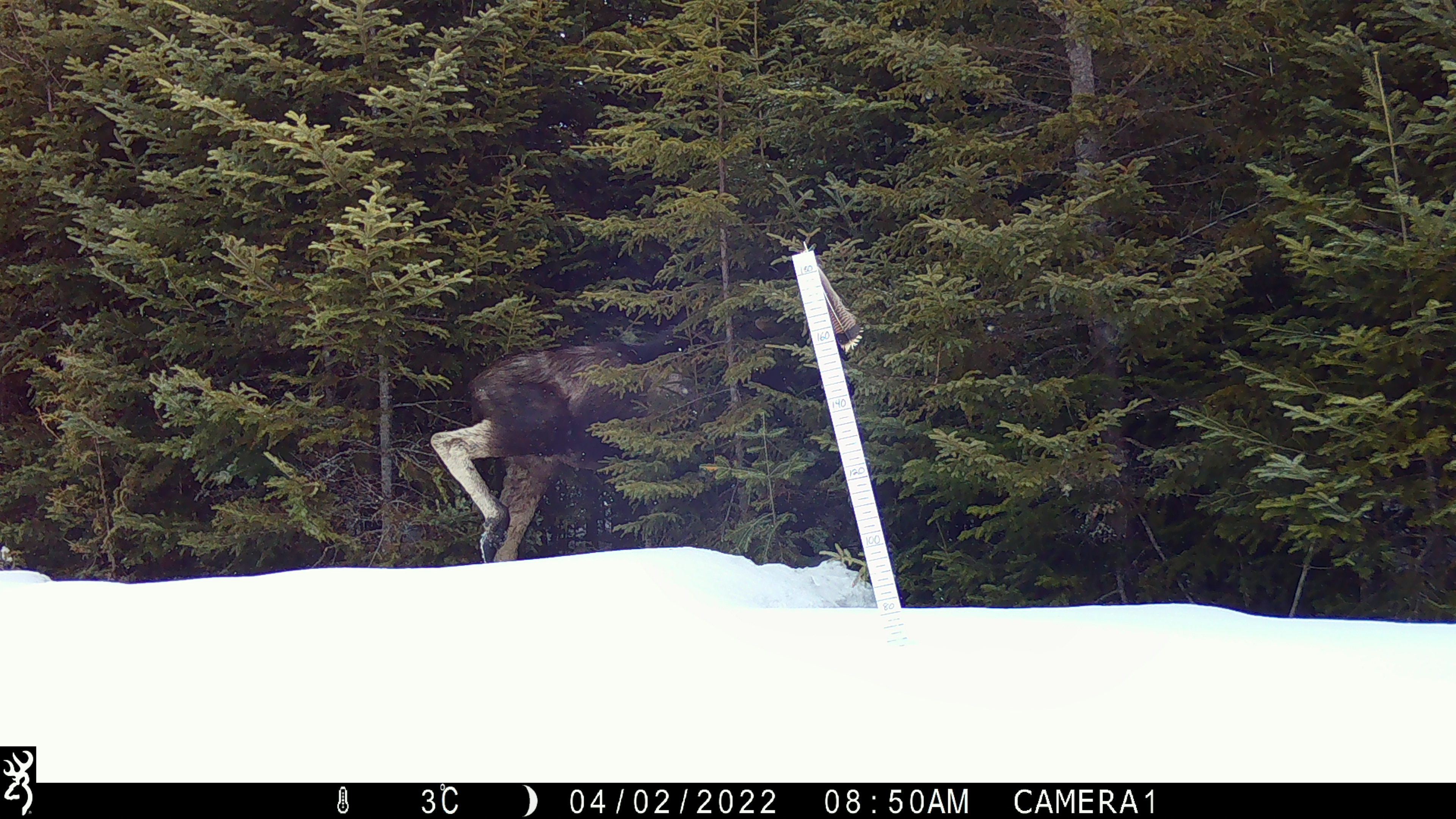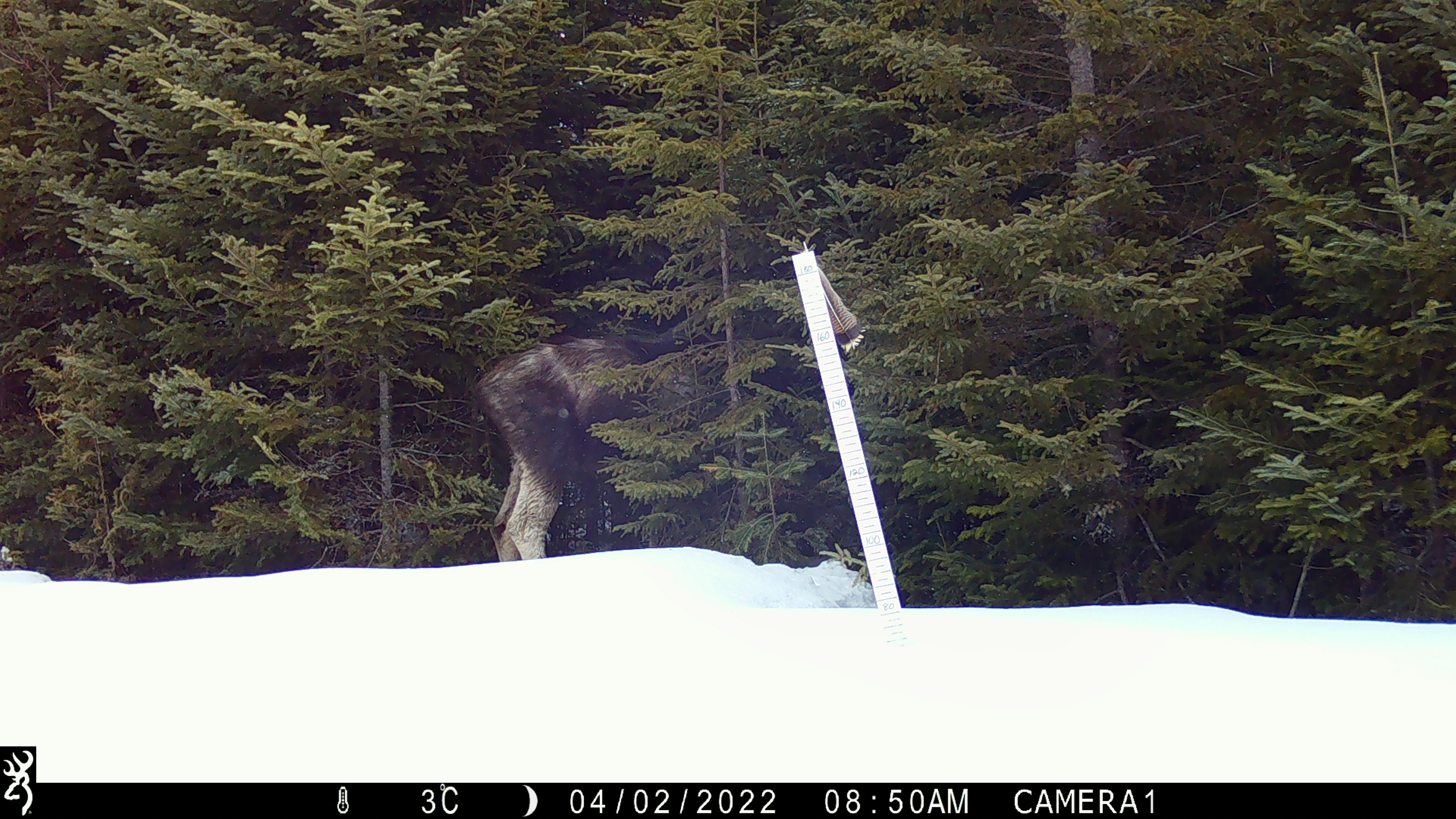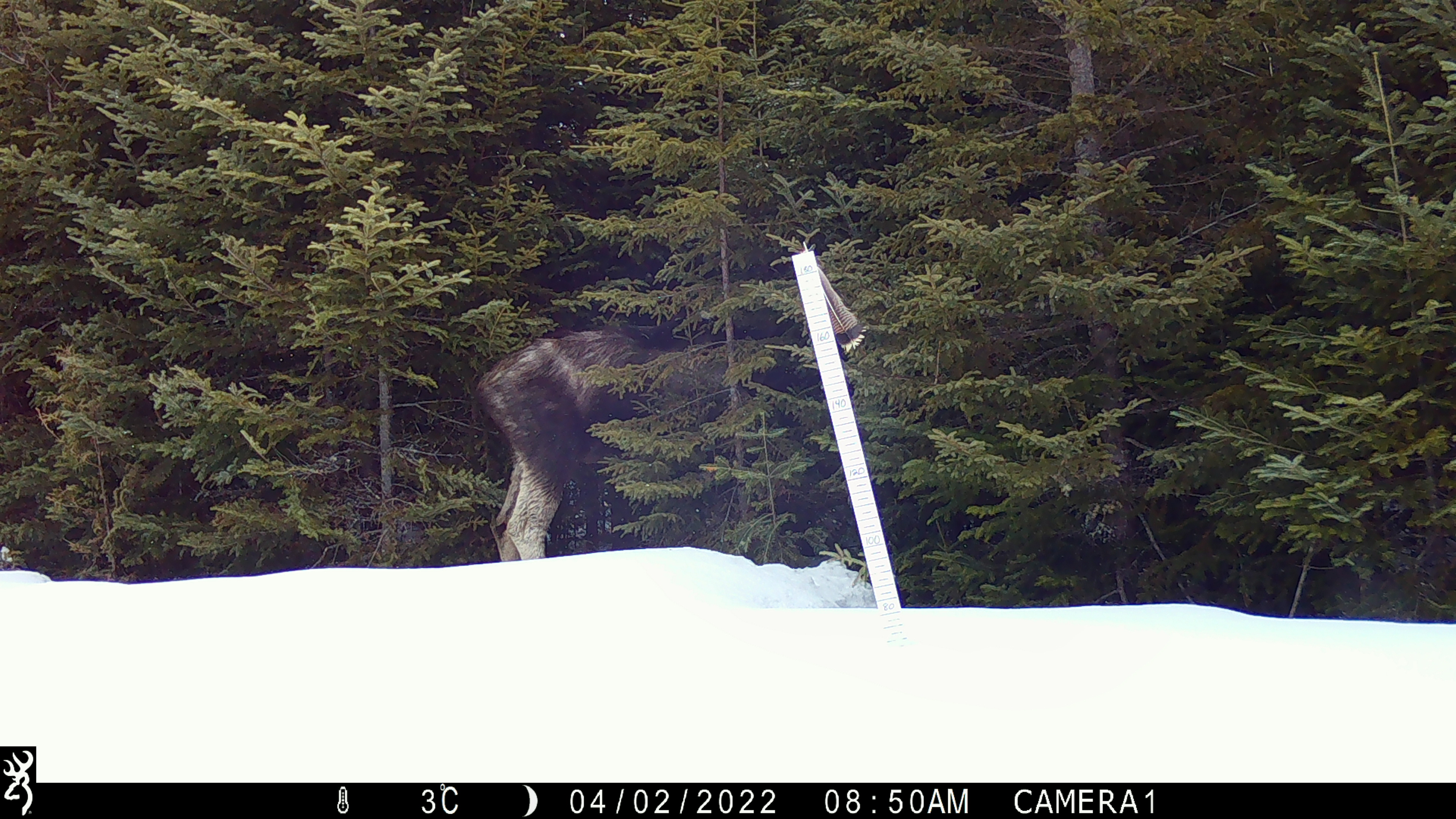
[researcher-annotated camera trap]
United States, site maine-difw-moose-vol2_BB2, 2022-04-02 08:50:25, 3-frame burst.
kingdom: Animalia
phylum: Chordata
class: Mammalia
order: Artiodactyla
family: Cervidae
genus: Alces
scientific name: Alces alces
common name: moose